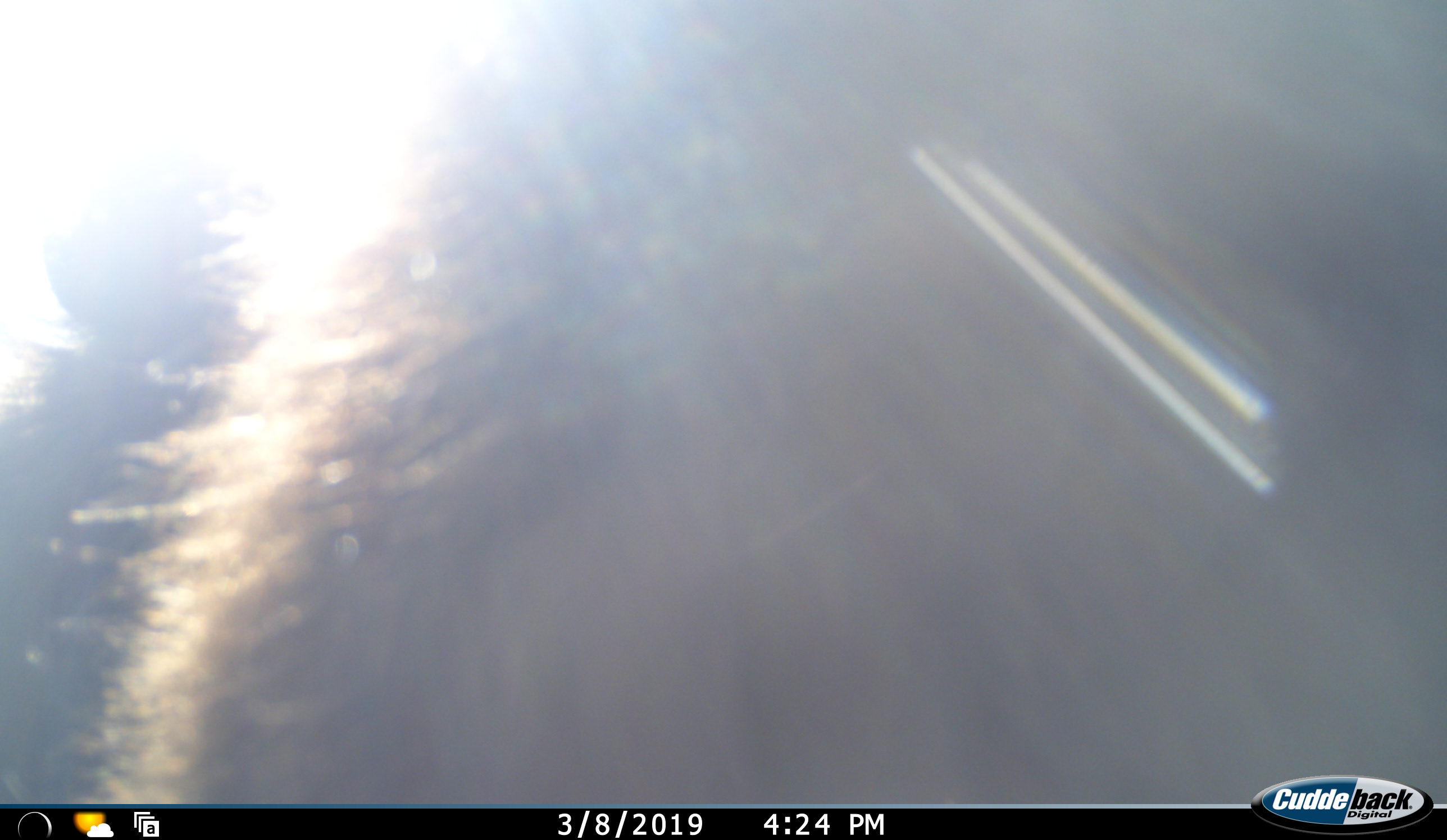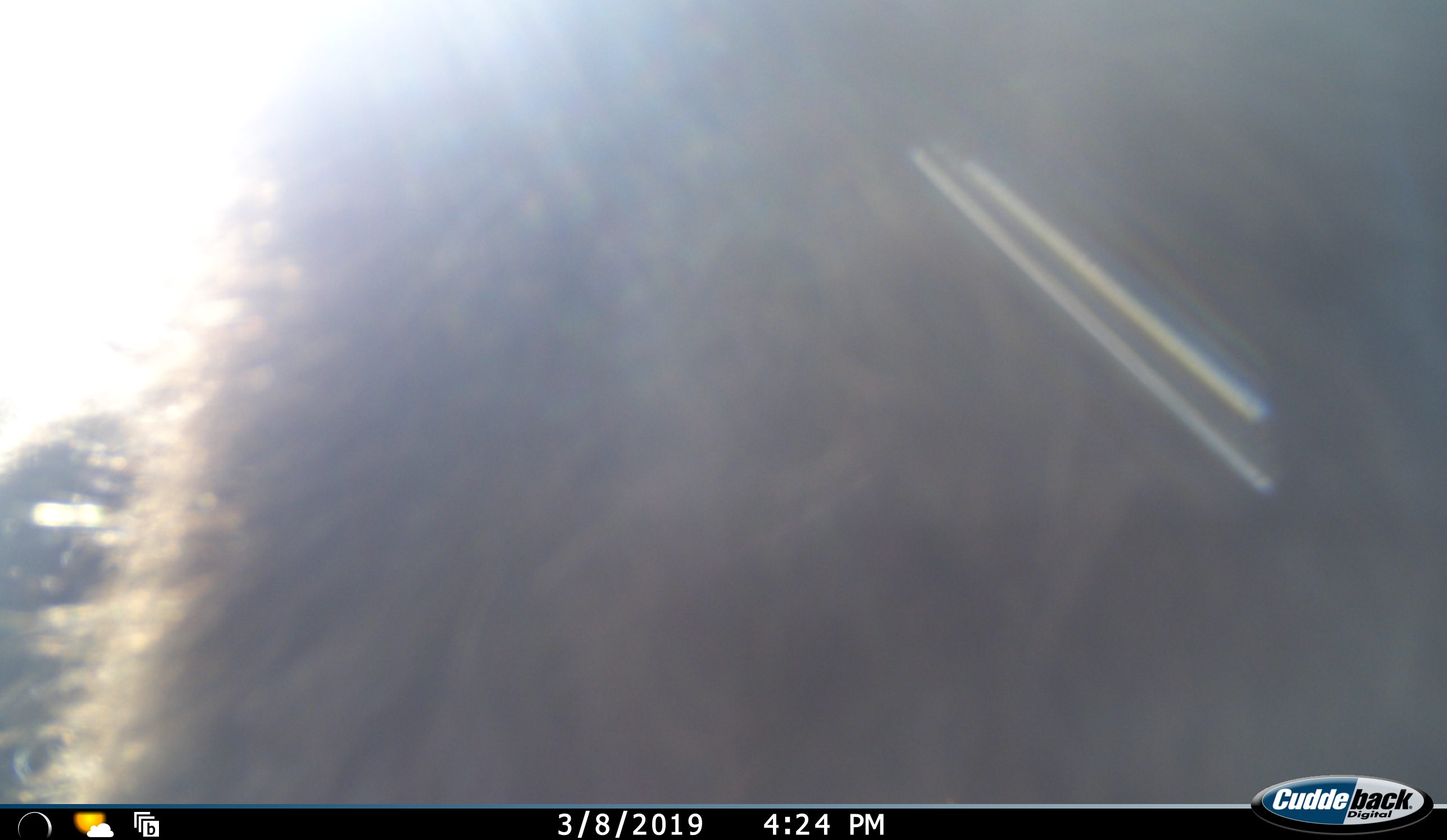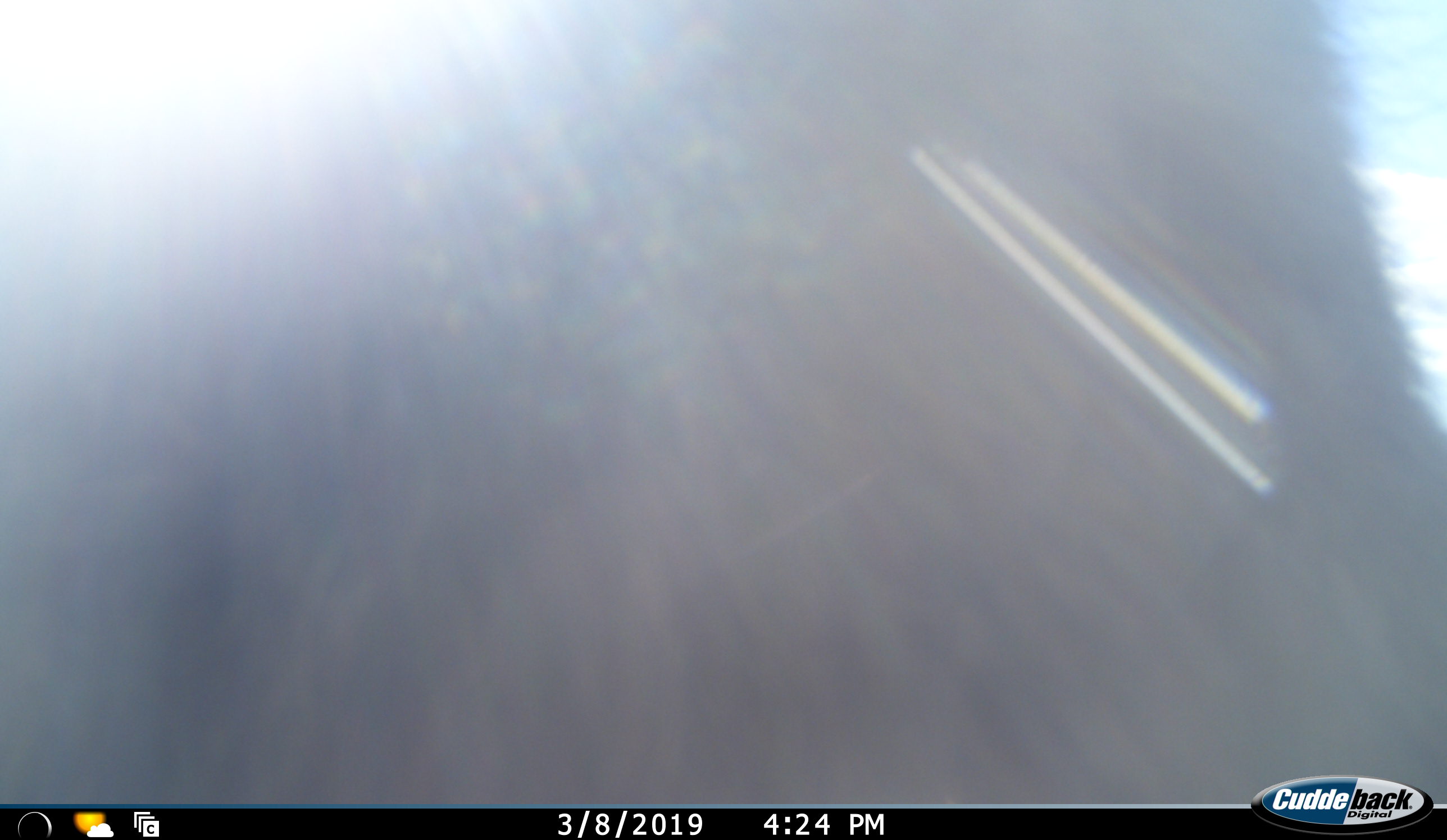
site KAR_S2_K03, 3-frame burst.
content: unidentified animal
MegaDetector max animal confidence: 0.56